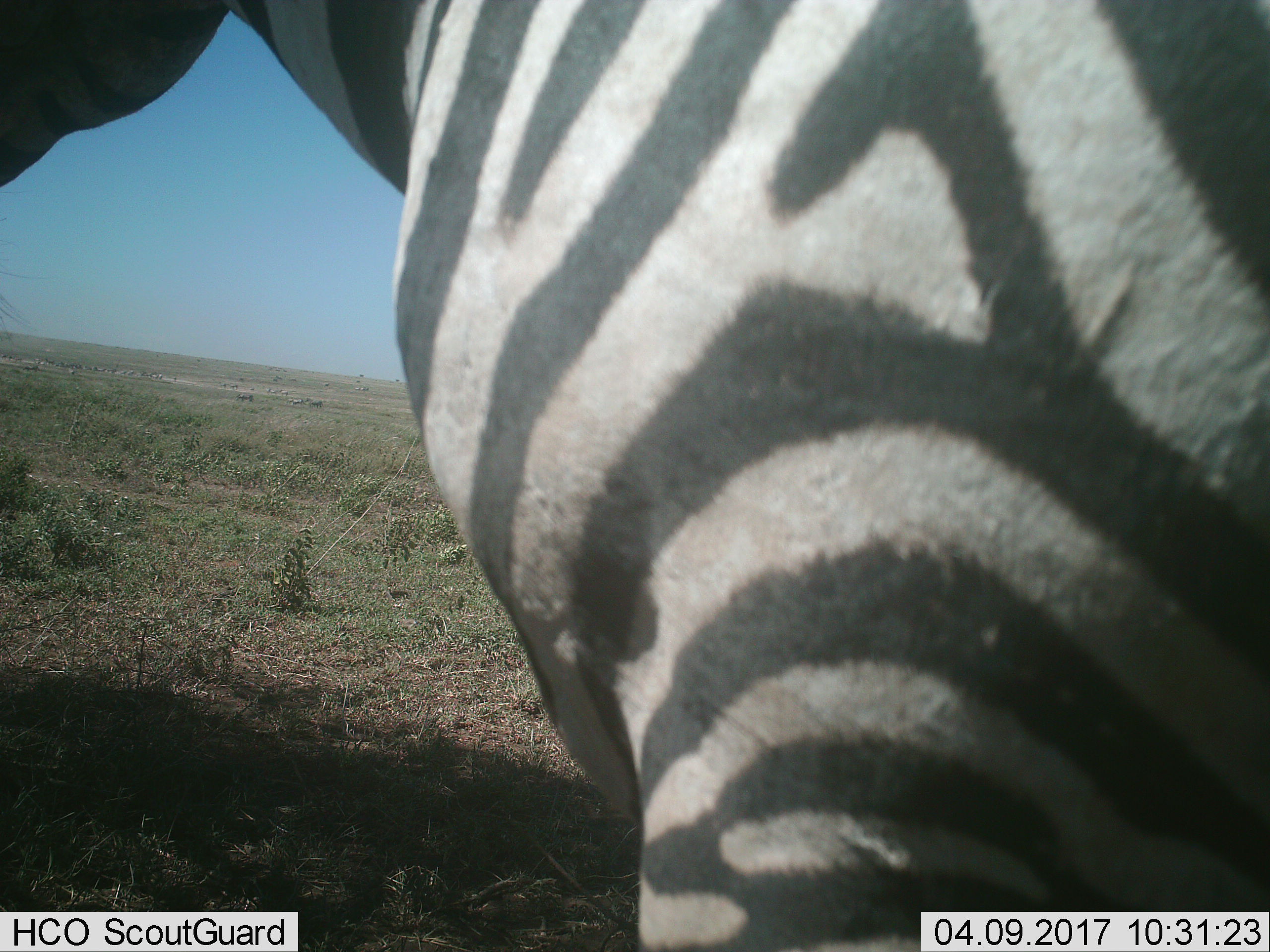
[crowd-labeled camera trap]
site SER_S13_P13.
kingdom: Animalia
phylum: Chordata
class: Mammalia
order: Perissodactyla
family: Equidae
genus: Equus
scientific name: Equus quagga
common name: plains zebra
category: zebraplains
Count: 1.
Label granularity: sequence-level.